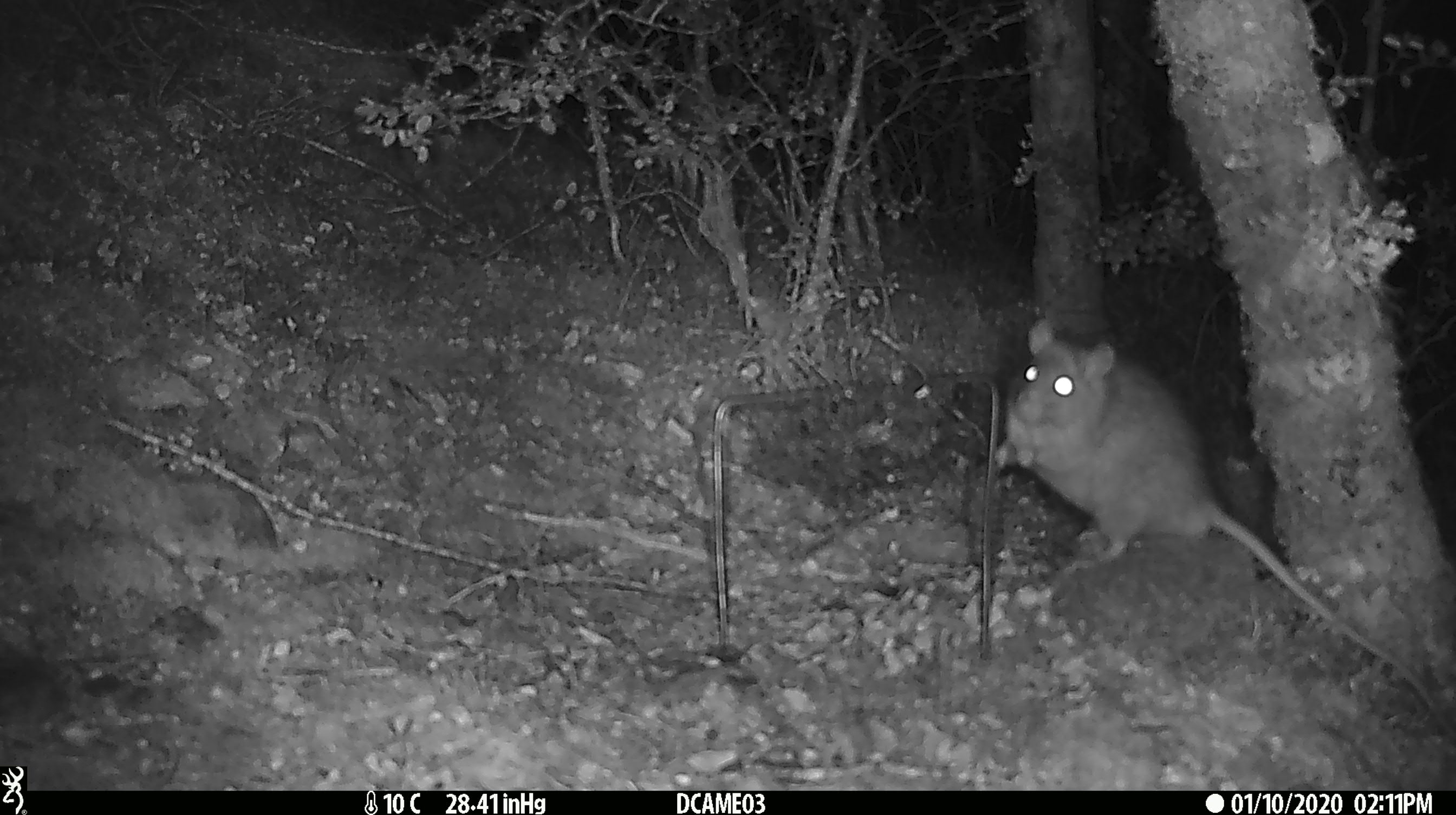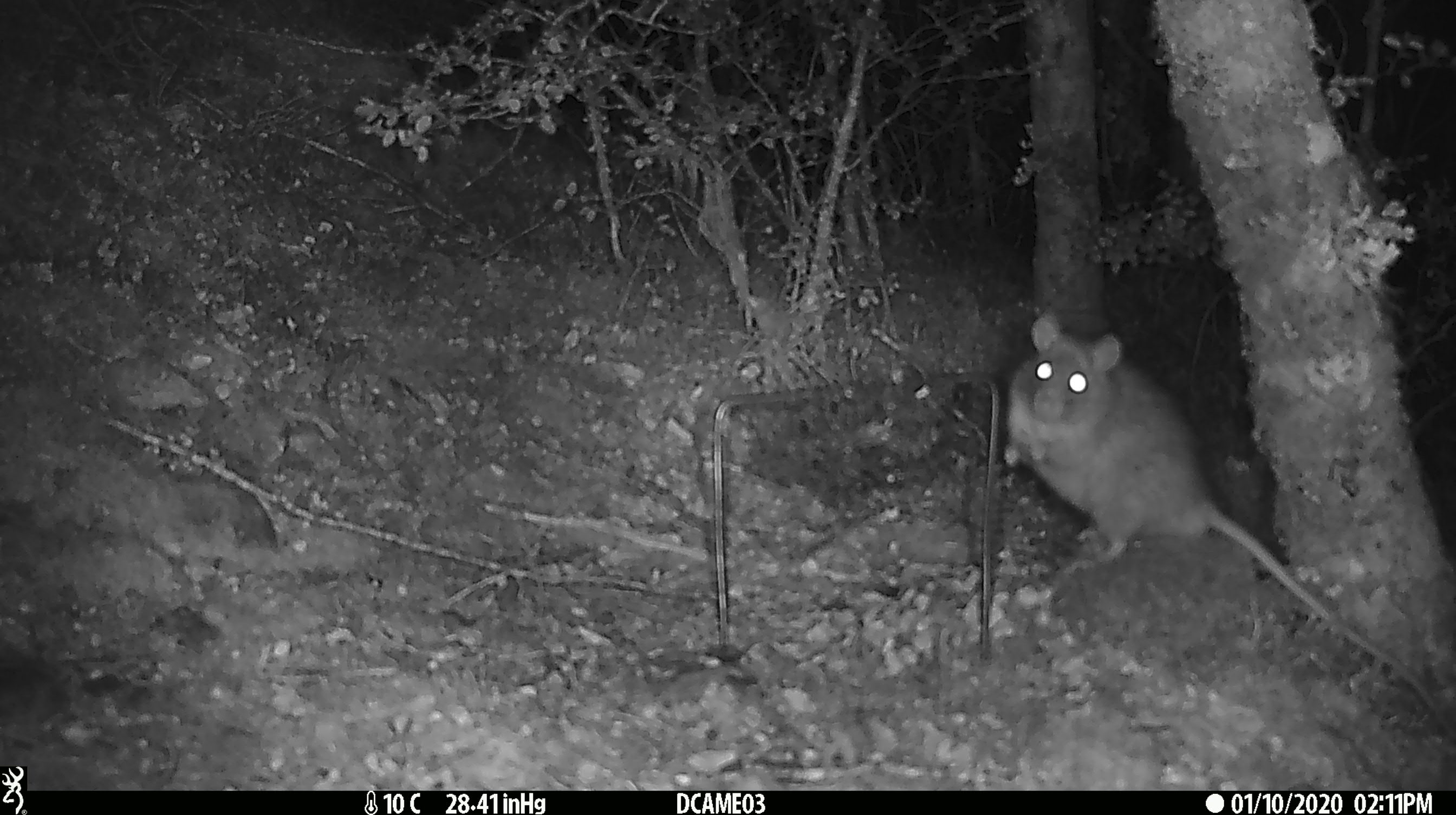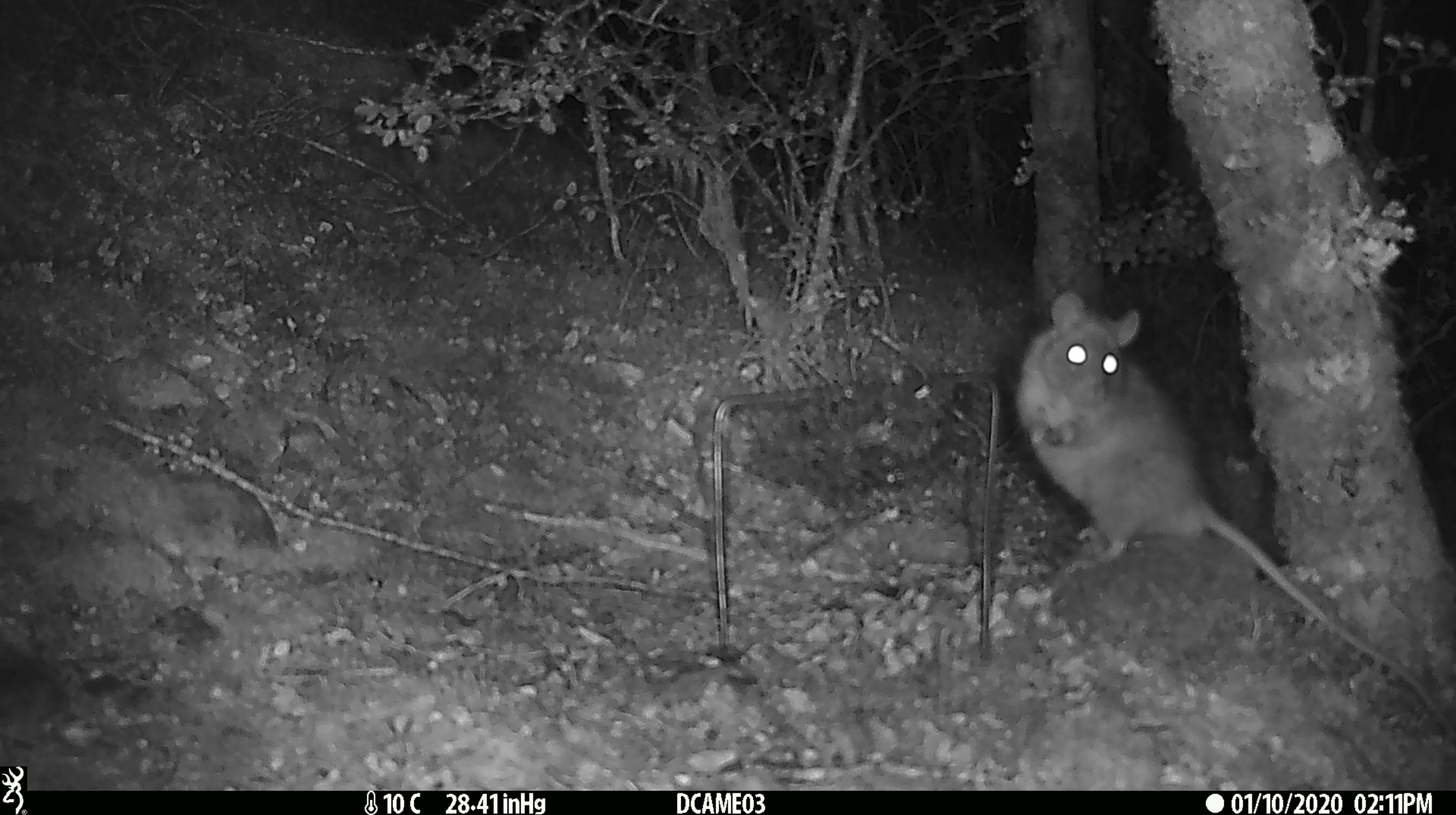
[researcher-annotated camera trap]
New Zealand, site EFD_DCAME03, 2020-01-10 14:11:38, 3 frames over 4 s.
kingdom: Animalia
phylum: Chordata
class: Mammalia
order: Rodentia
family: Muridae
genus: Rattus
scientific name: Rattus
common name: rat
Rat (Rattus).